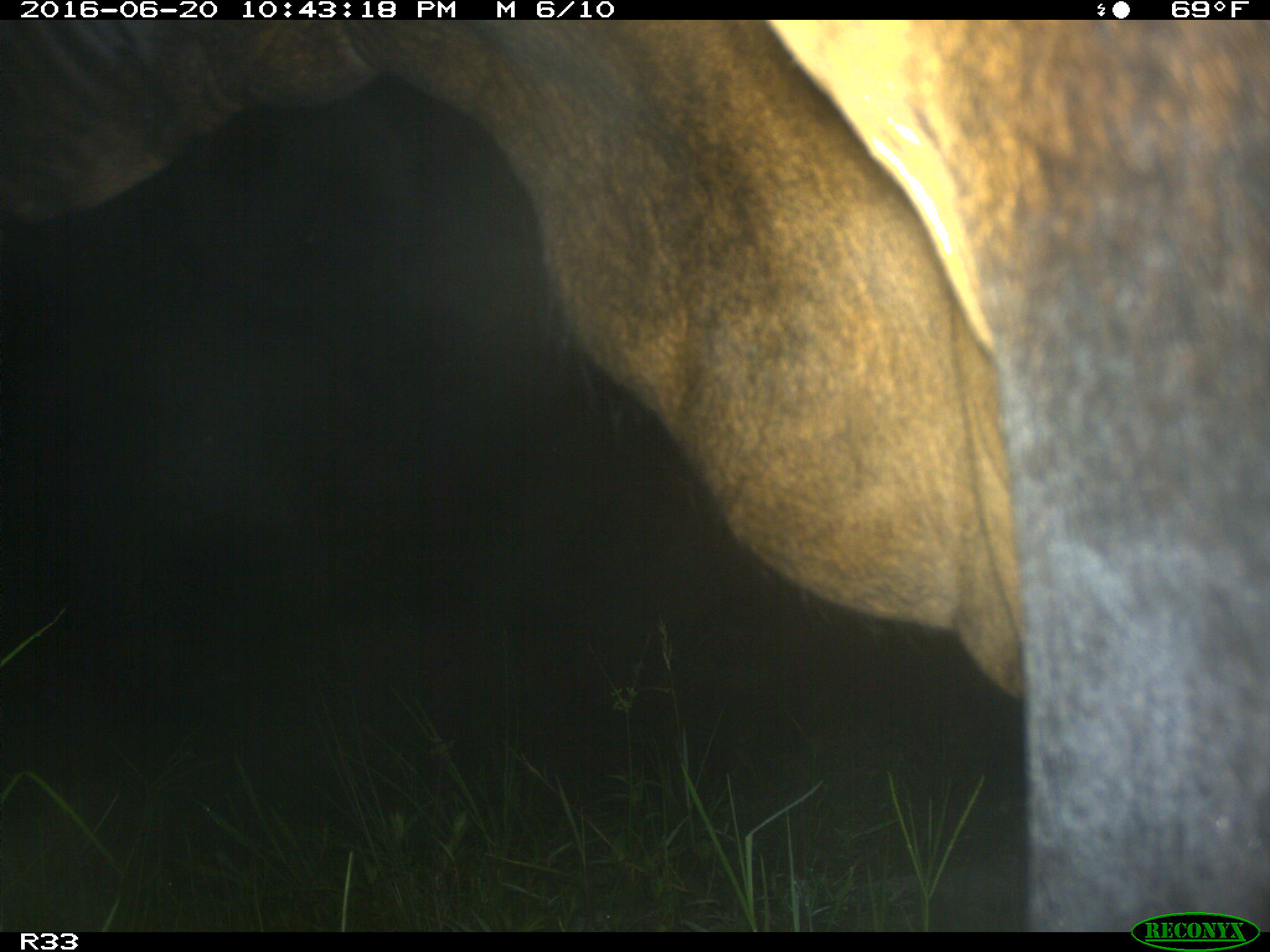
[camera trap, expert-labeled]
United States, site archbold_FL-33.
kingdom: Animalia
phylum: Chordata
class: Mammalia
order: Artiodactyla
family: Bovidae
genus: Bos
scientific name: Bos taurus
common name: domestic cow